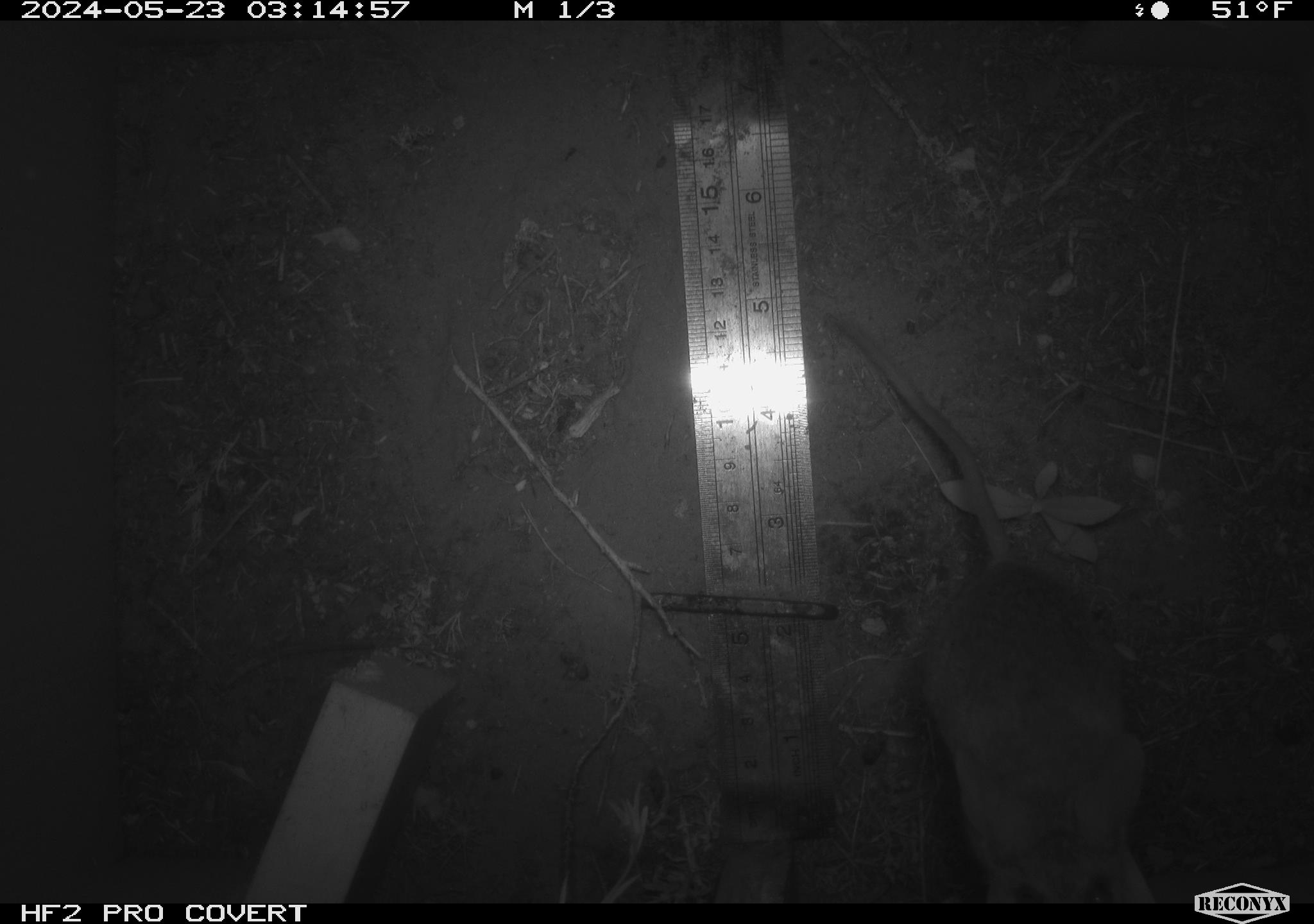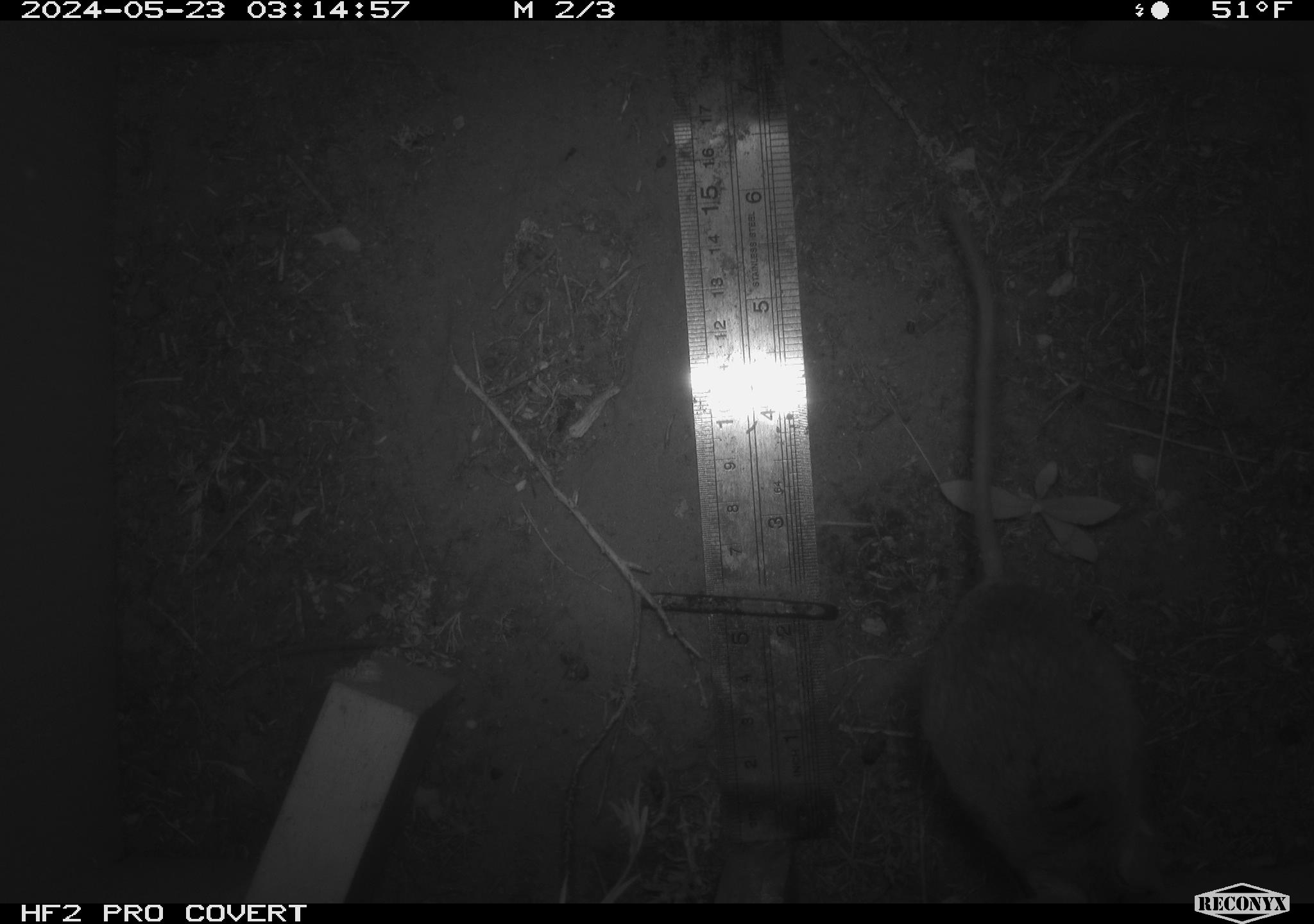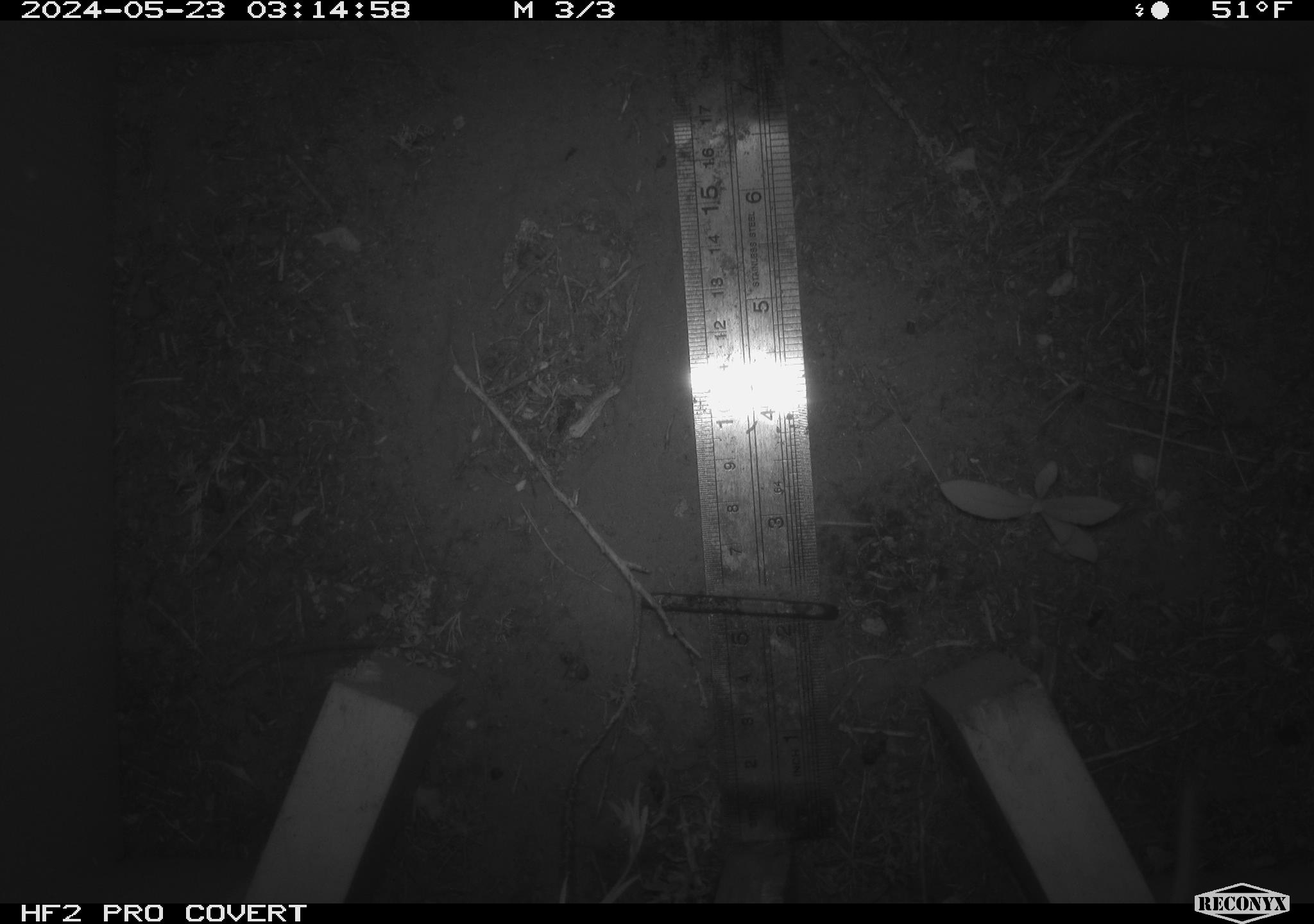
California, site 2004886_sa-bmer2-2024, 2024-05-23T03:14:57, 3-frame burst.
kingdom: Animalia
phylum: Chordata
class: Mammalia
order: Rodentia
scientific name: Rodentia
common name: mouse species